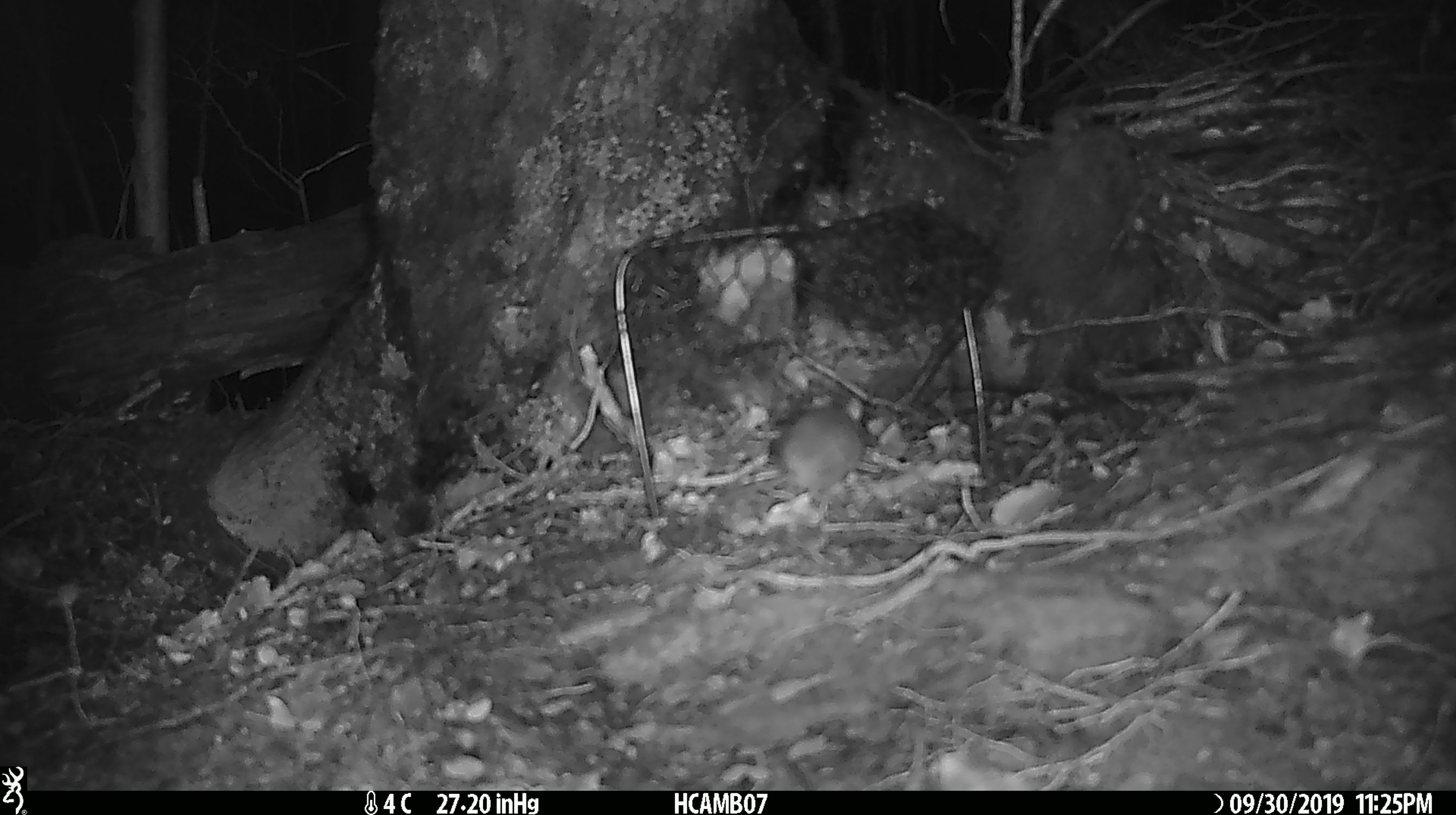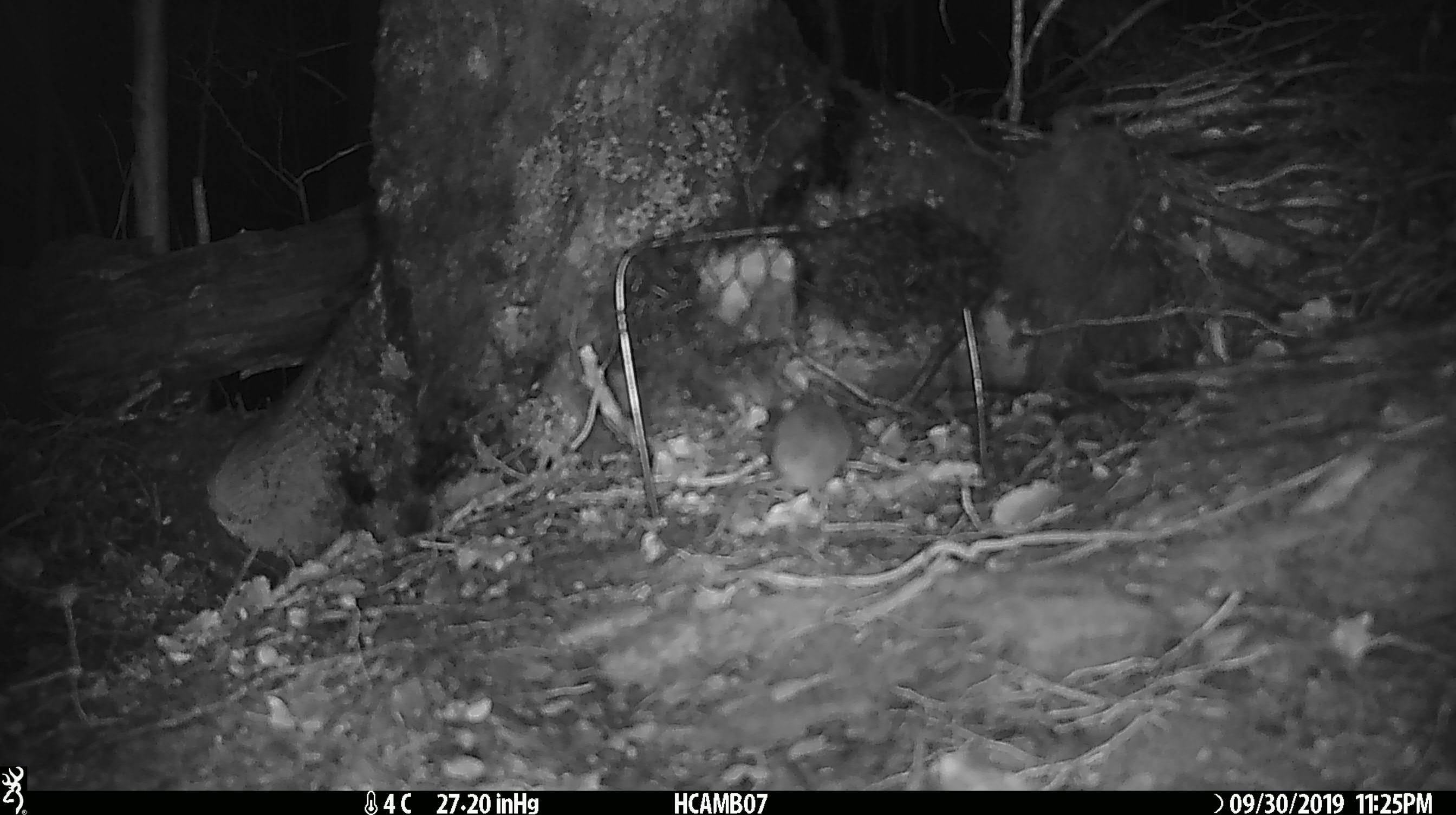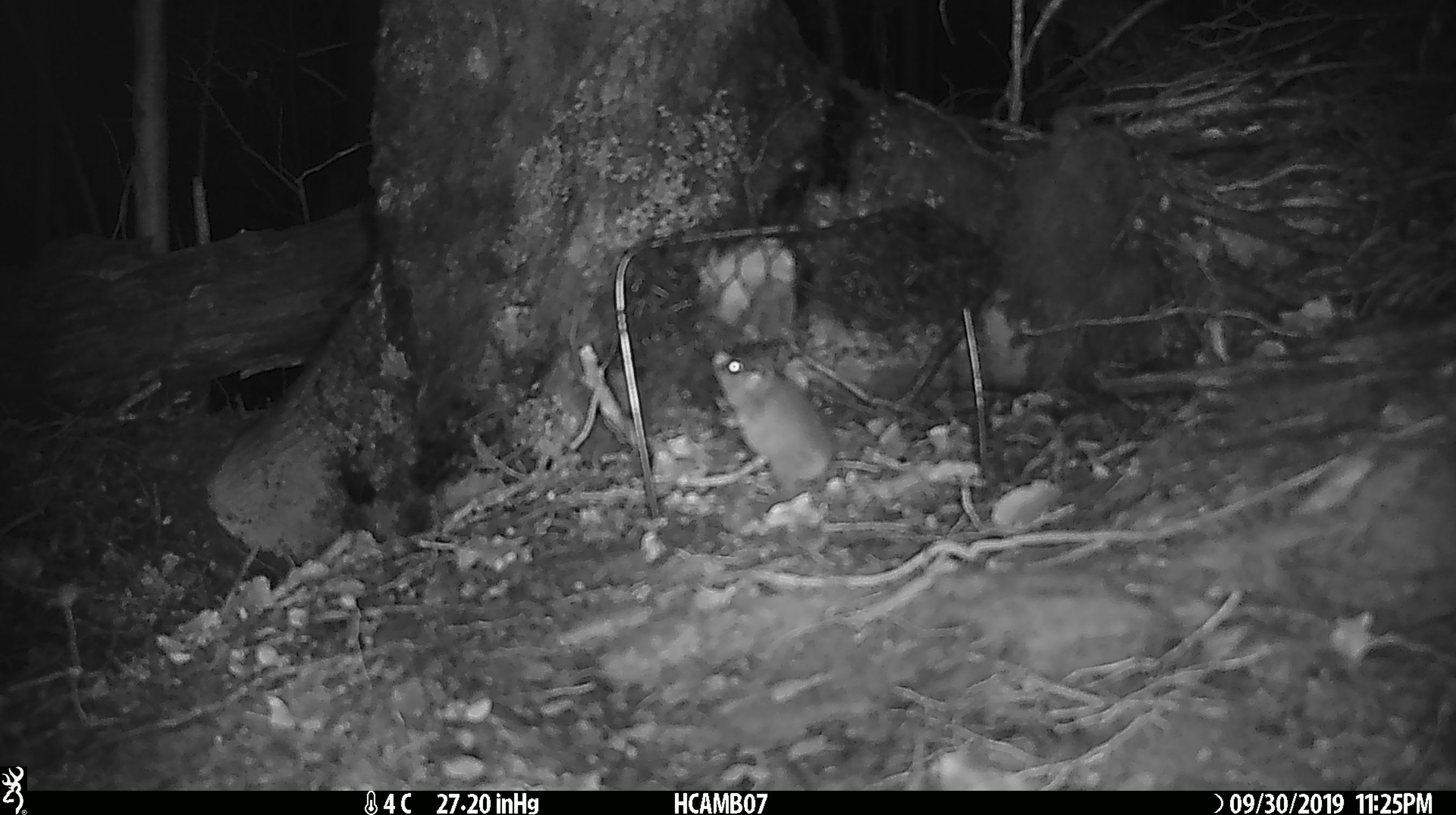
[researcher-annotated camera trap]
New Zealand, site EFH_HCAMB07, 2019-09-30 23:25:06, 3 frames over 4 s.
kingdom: Animalia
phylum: Chordata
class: Mammalia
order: Rodentia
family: Muridae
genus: Mus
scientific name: Mus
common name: mouse